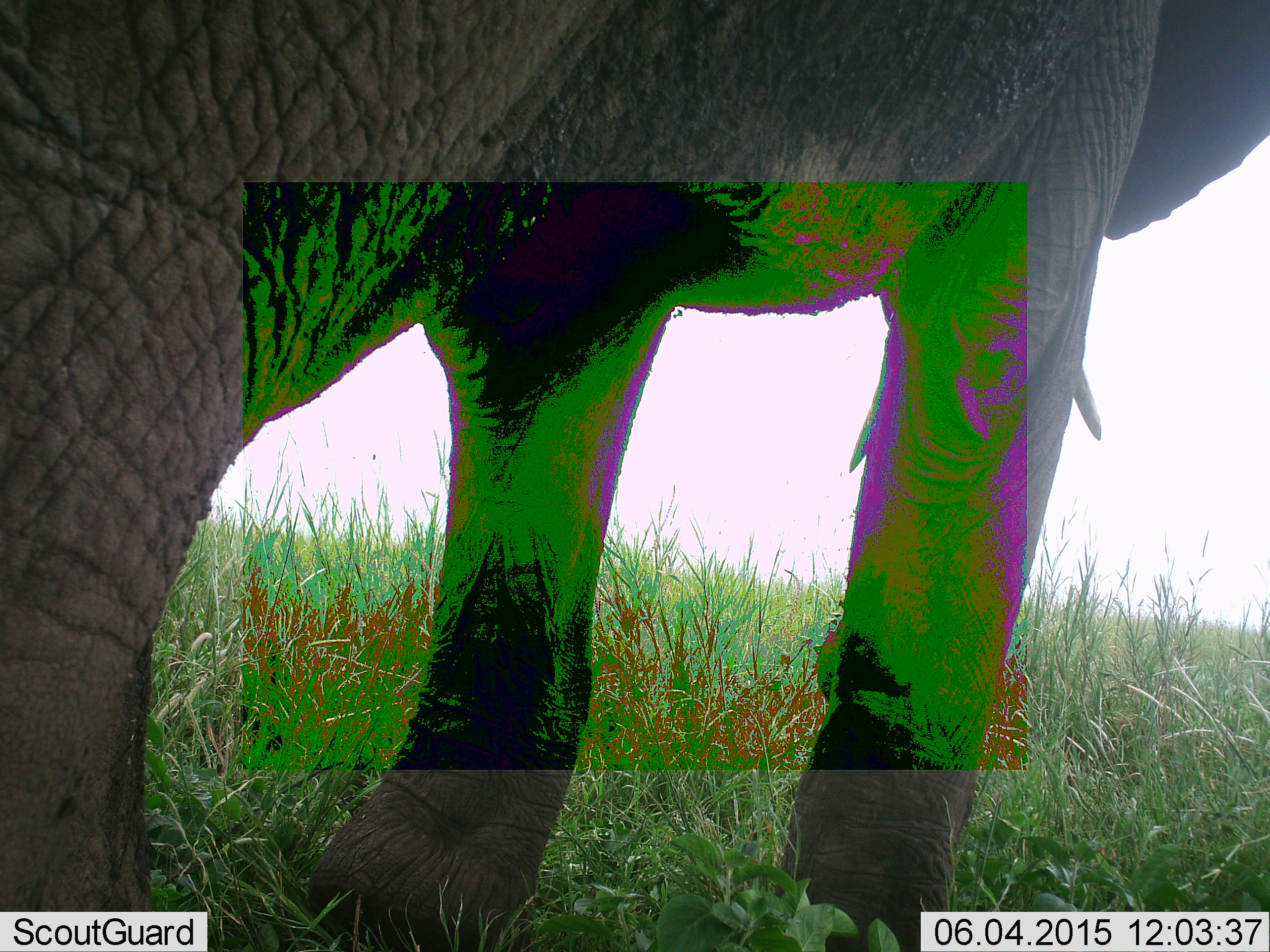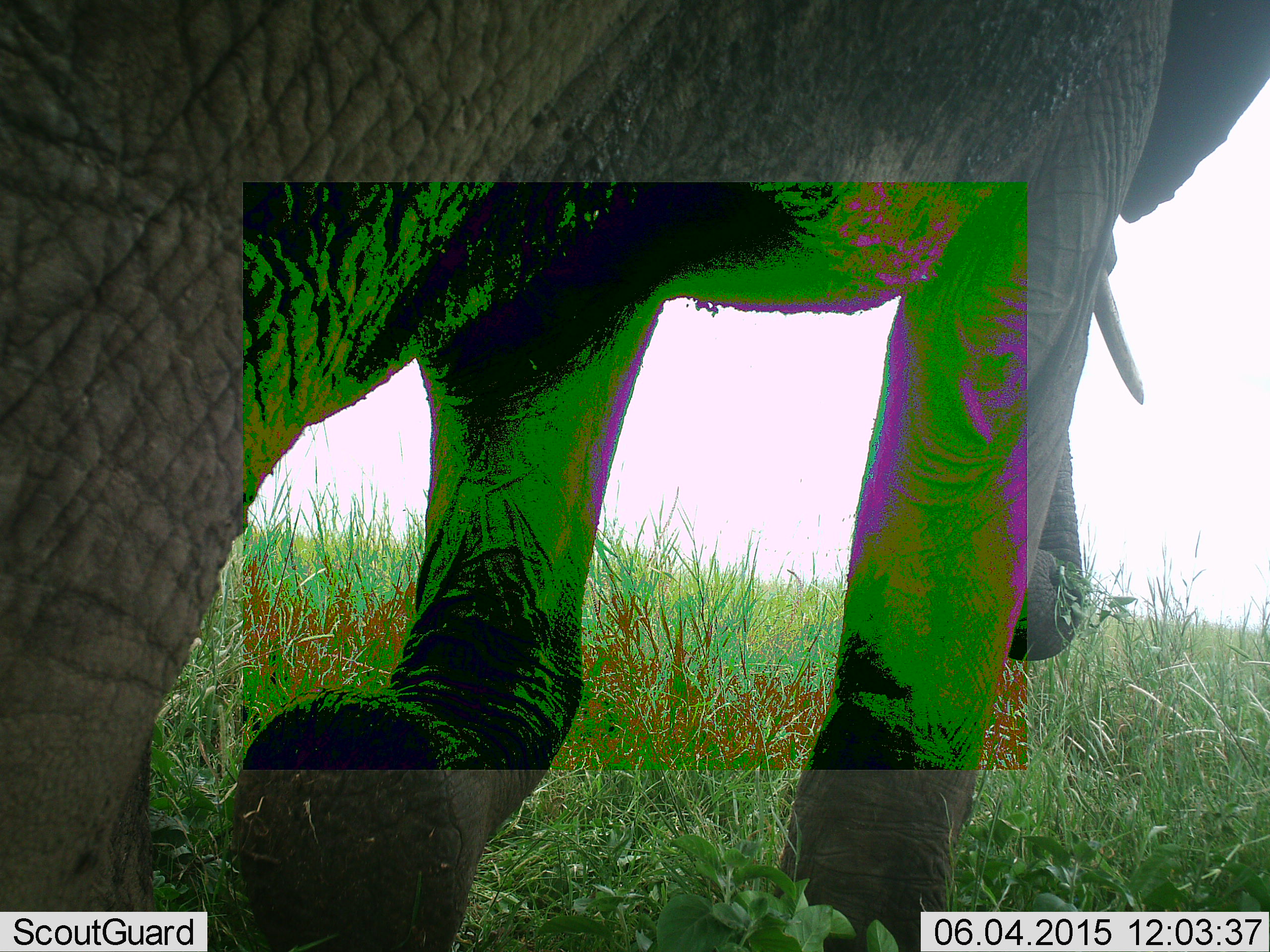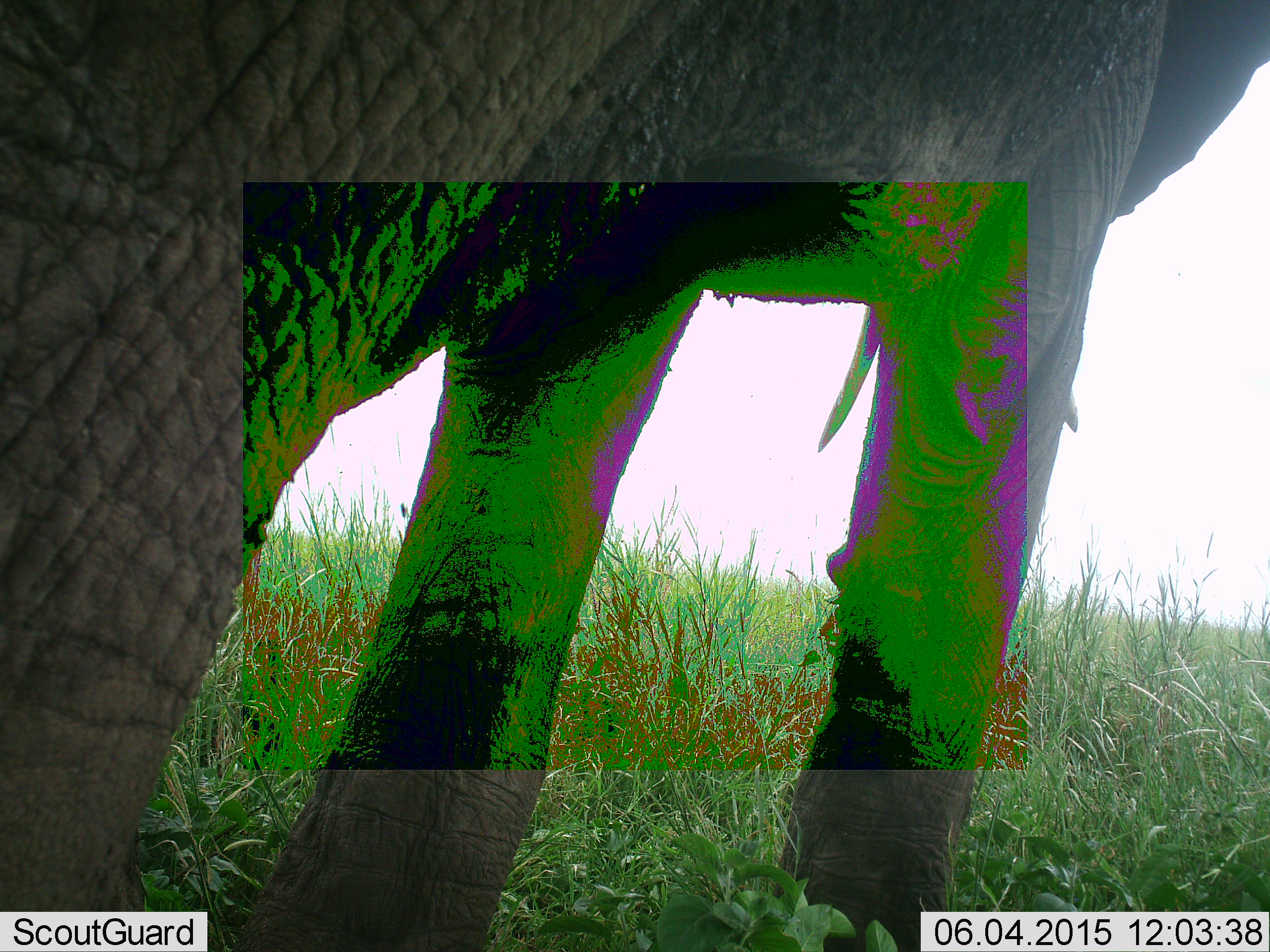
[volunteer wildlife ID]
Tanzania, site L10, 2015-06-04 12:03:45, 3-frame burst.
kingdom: Animalia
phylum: Chordata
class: Mammalia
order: Proboscidea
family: Elephantidae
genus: Loxodonta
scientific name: Loxodonta africana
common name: african bush elephant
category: elephant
Elephant (african bush elephant) (Loxodonta africana), count 1. Behavior (volunteer vote fractions): standing 20%, resting 0%, moving 60%, interacting 0%. Young present (vote fraction): 0%. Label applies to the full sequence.